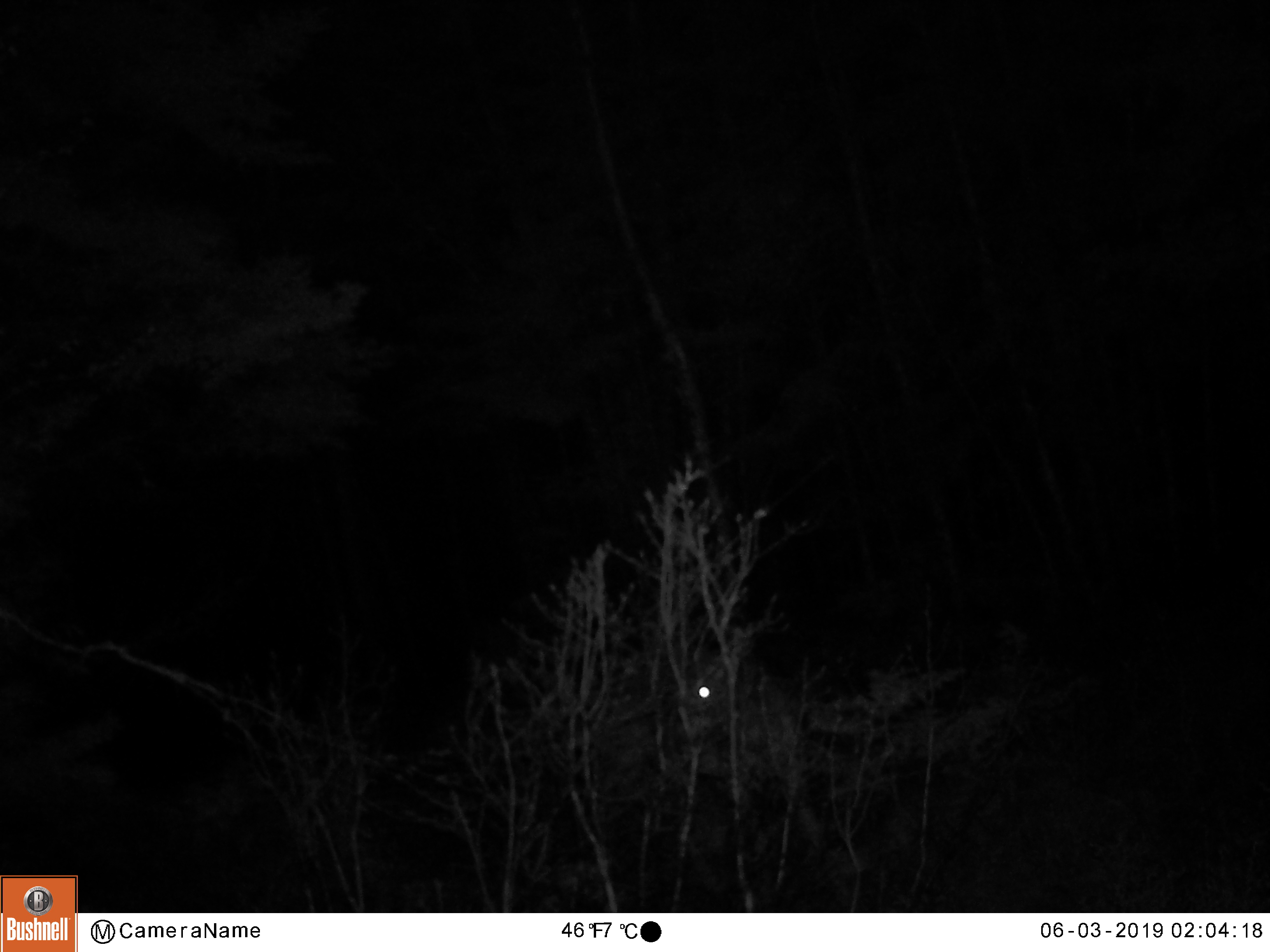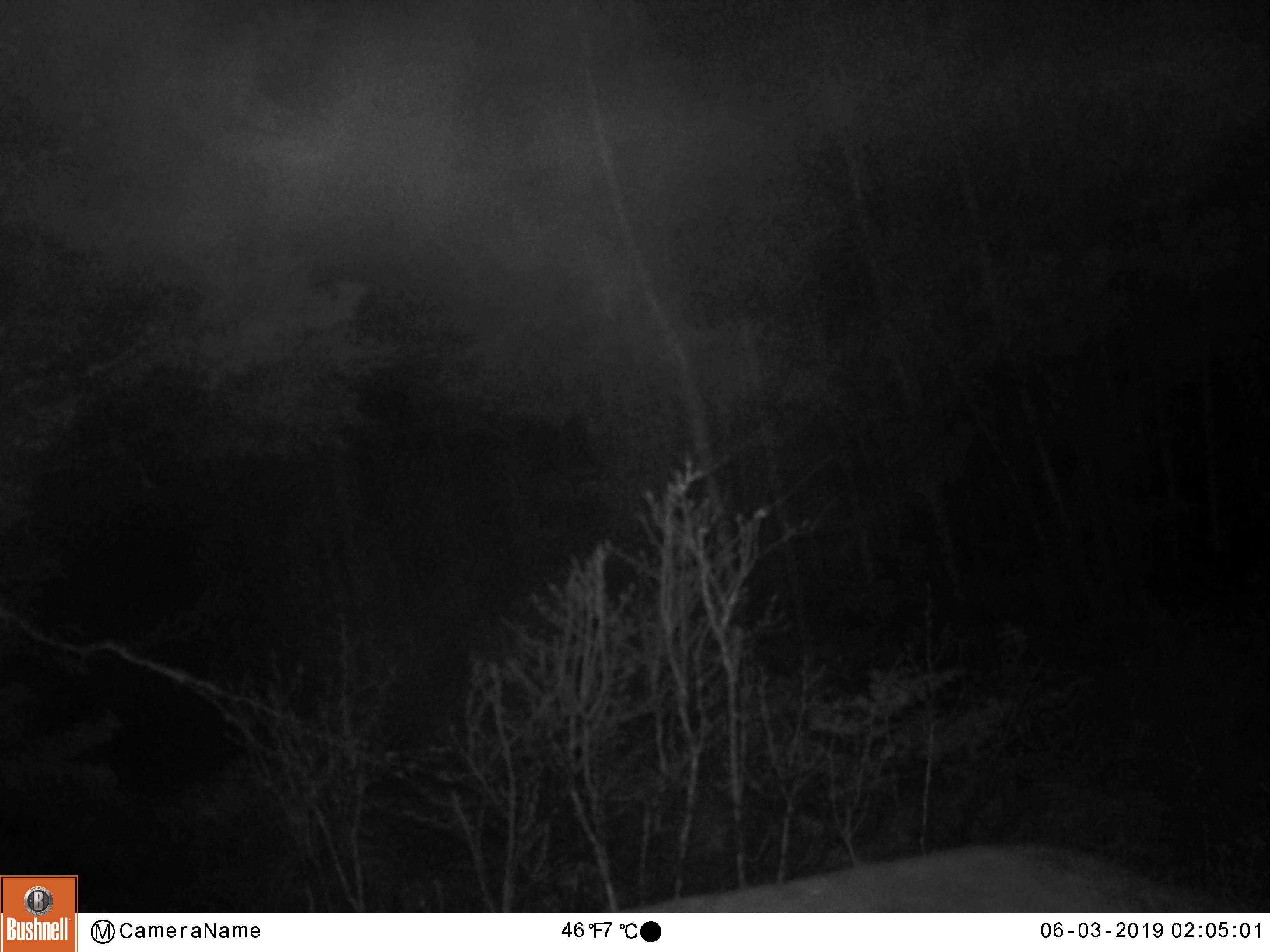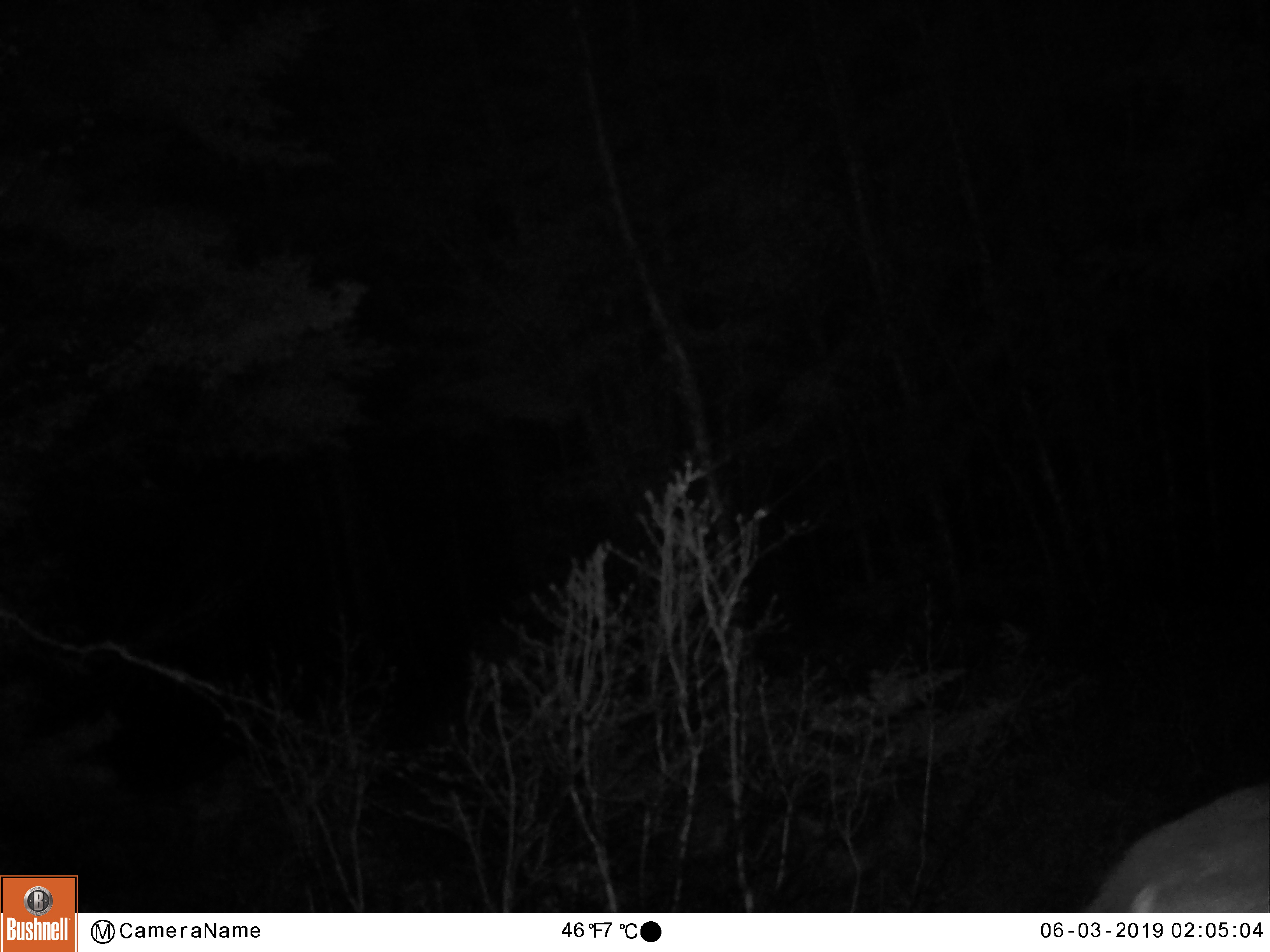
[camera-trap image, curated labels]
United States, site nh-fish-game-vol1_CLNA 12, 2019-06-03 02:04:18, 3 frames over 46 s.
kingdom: Animalia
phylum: Chordata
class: Mammalia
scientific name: Mammalia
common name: mammal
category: mammal sp.